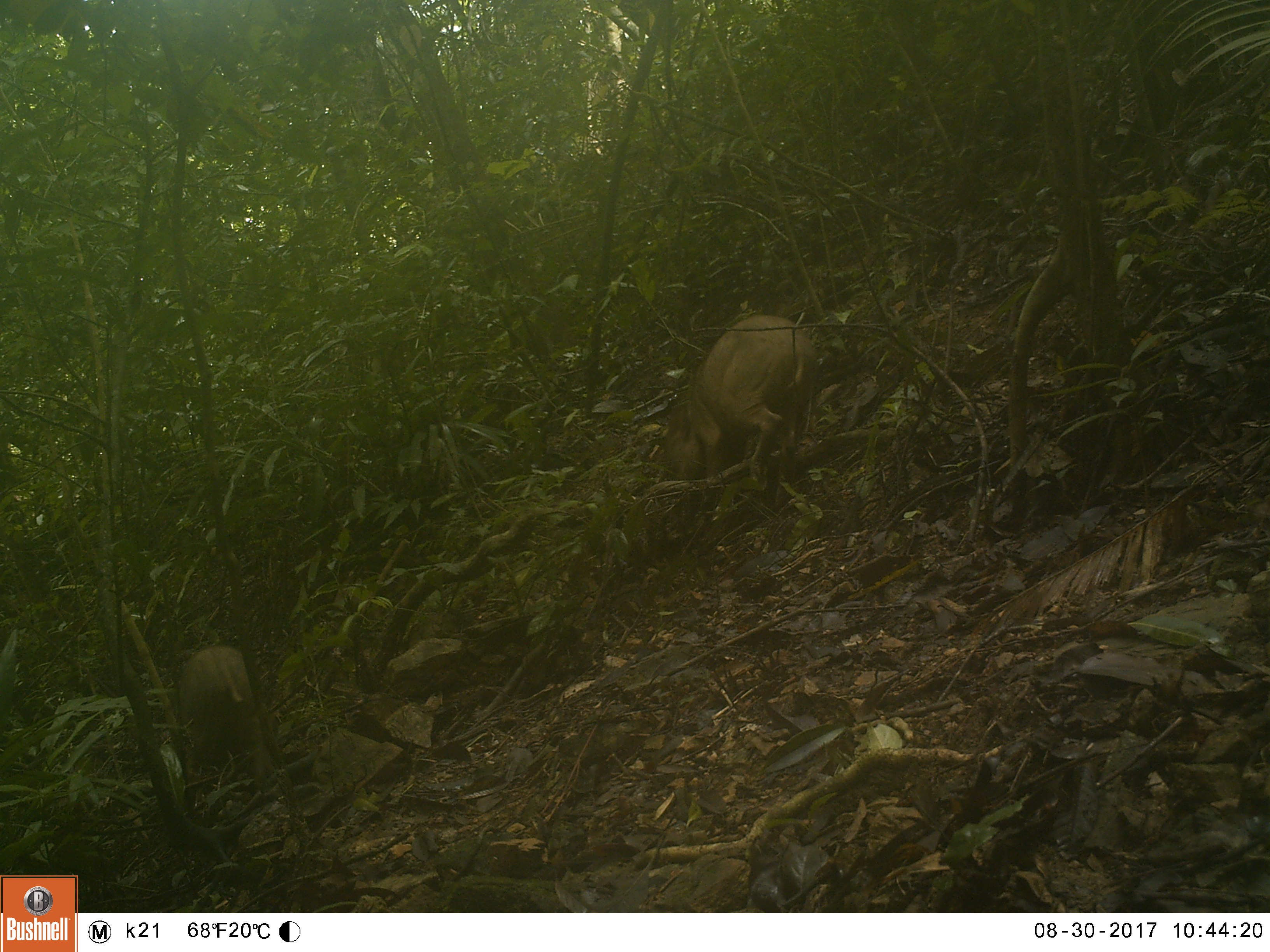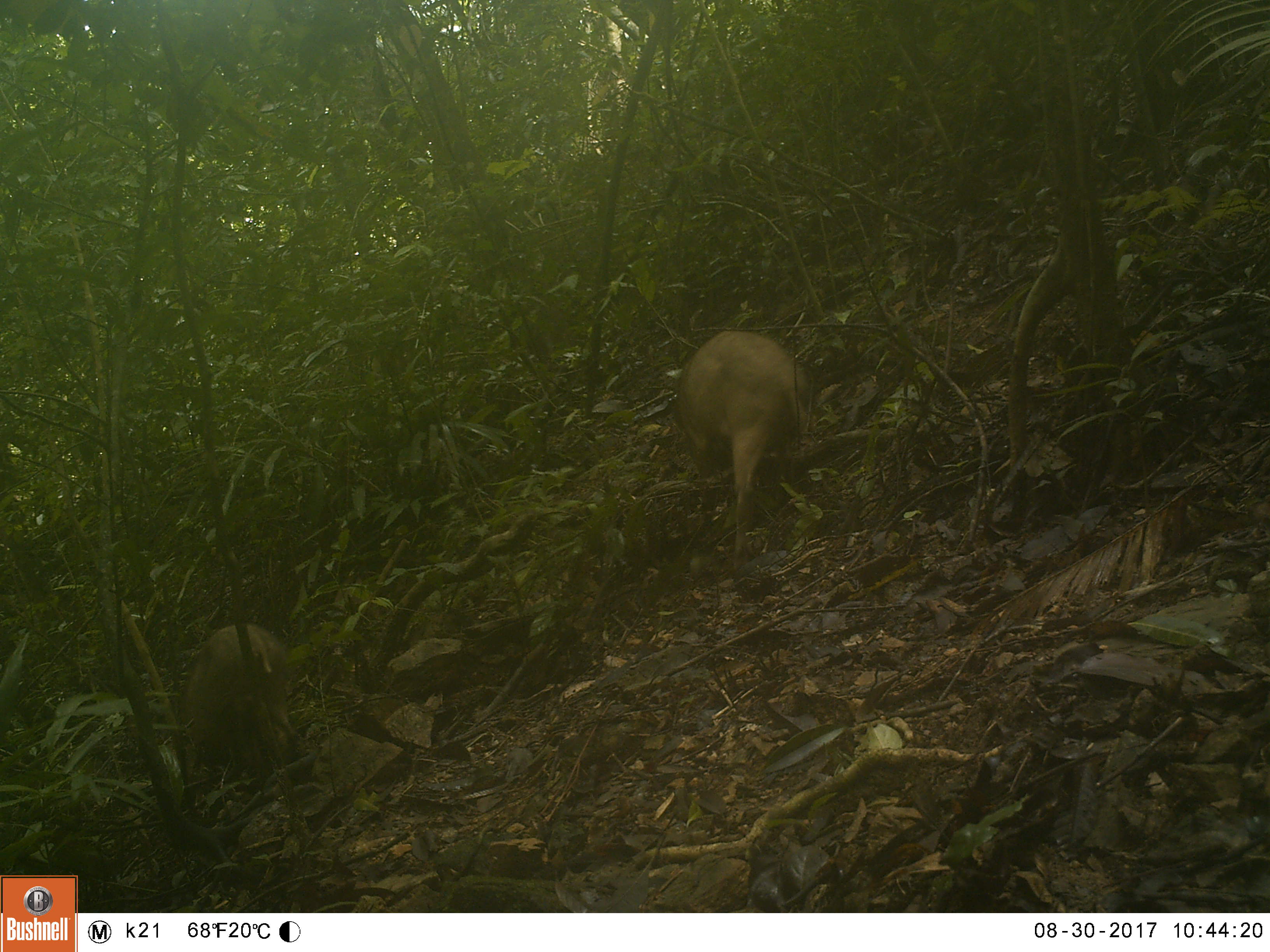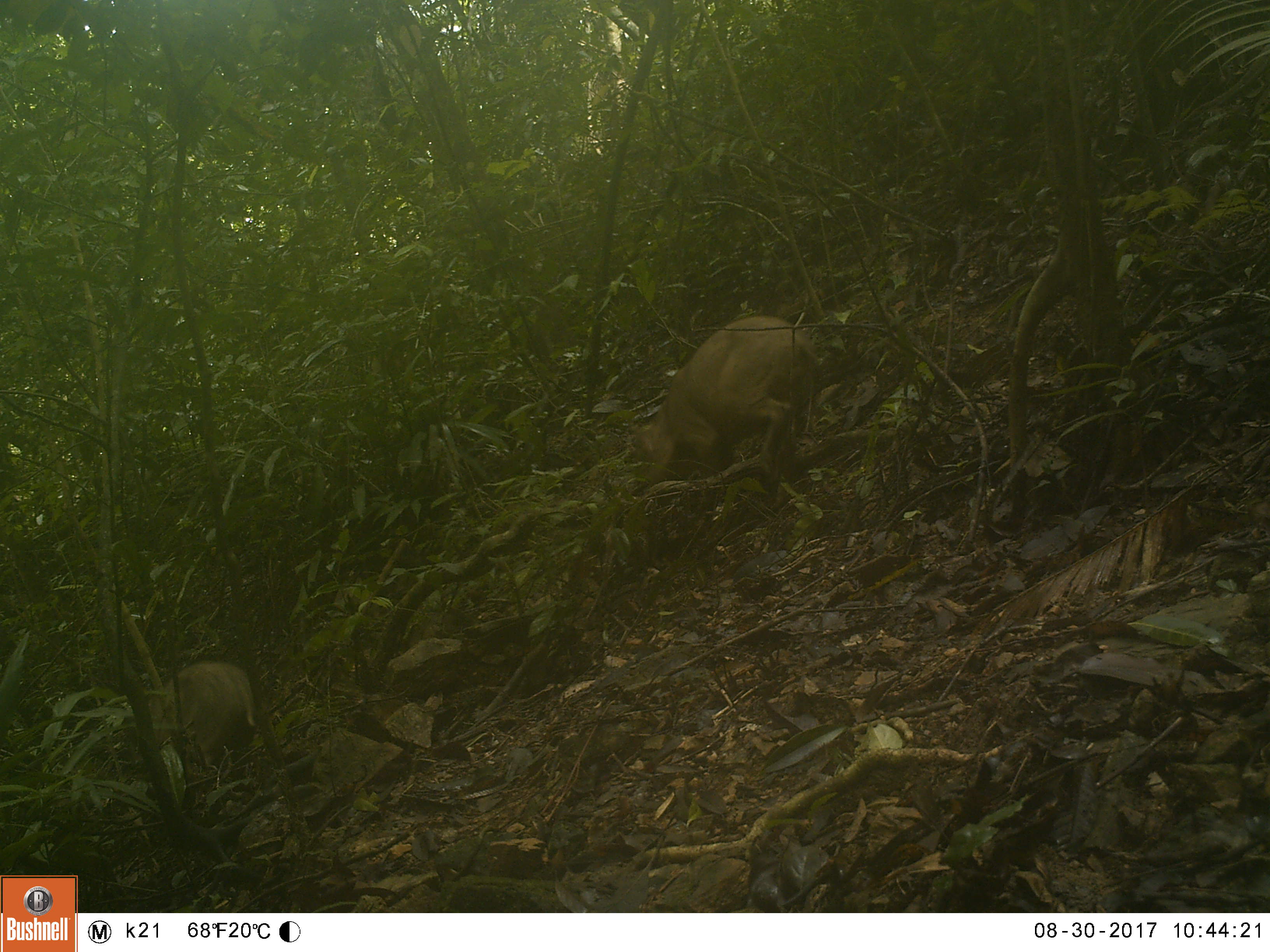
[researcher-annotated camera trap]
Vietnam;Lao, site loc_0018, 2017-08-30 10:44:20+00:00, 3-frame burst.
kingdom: Animalia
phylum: Chordata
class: Mammalia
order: Artiodactyla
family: Suidae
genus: Sus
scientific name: Sus scrofa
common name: eurasian wild pig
Eurasian wild pig (Sus scrofa). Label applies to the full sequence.